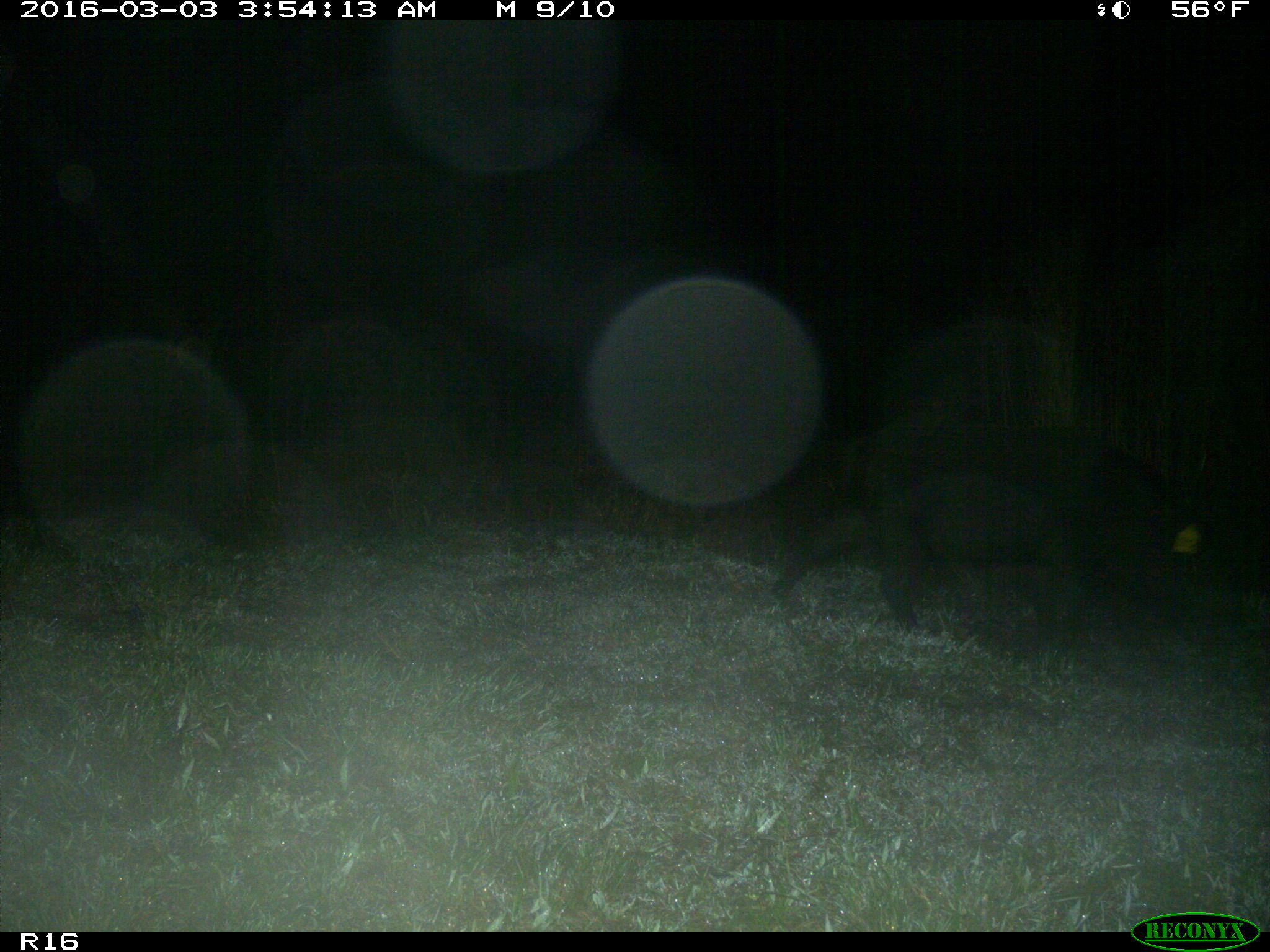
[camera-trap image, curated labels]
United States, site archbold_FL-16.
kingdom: Animalia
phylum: Chordata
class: Mammalia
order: Artiodactyla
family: Suidae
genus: Sus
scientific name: Sus scrofa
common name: wild boar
Sus scrofa (wild boar).